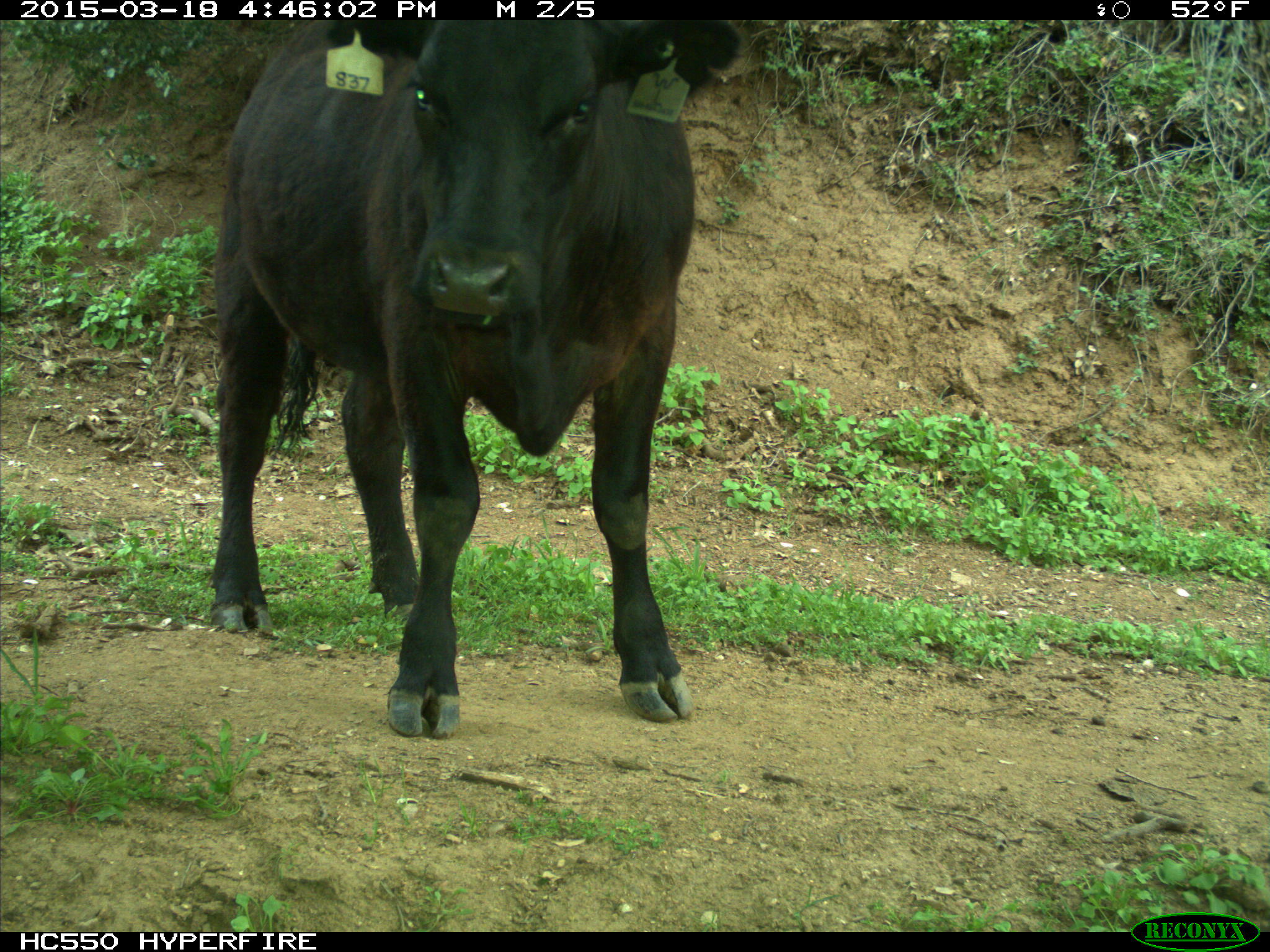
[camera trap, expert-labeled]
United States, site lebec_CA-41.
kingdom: Animalia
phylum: Chordata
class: Mammalia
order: Artiodactyla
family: Bovidae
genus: Bos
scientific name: Bos taurus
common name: domestic cow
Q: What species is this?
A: Bos taurus (domestic cow).